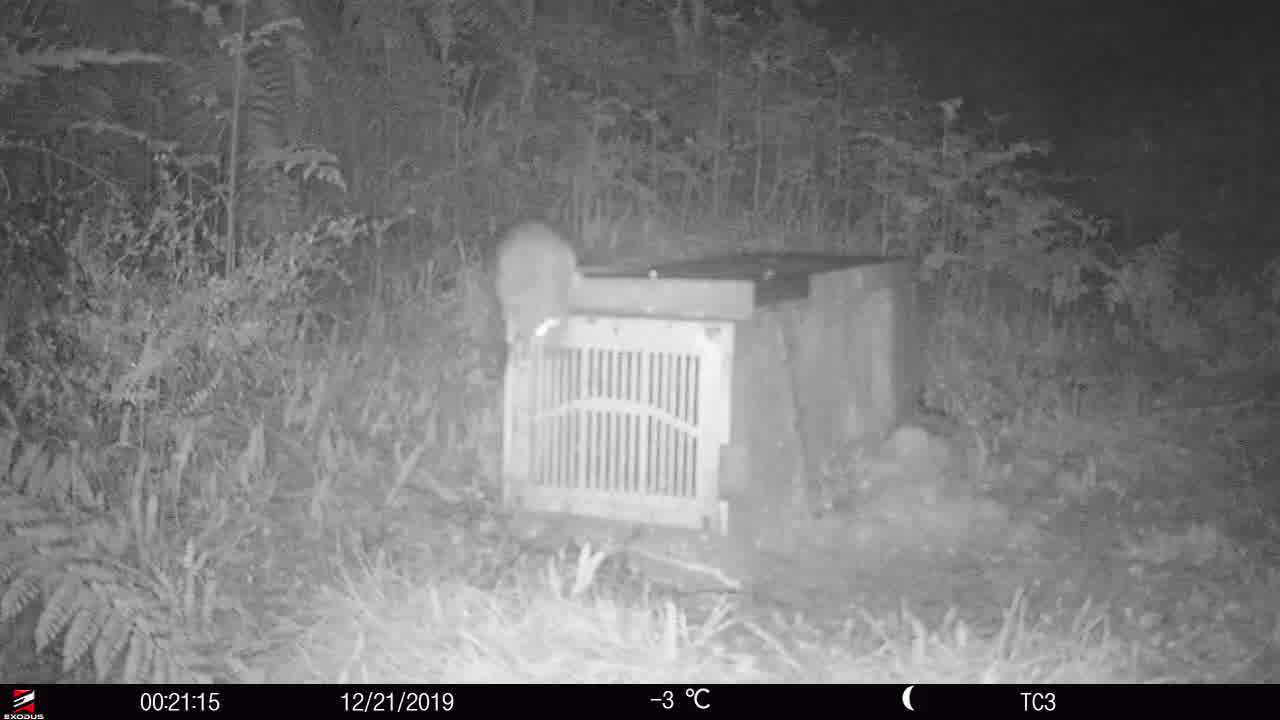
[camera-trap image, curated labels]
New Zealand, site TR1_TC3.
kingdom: Animalia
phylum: Chordata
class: Mammalia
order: Rodentia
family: Muridae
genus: Rattus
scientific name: Rattus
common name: rat